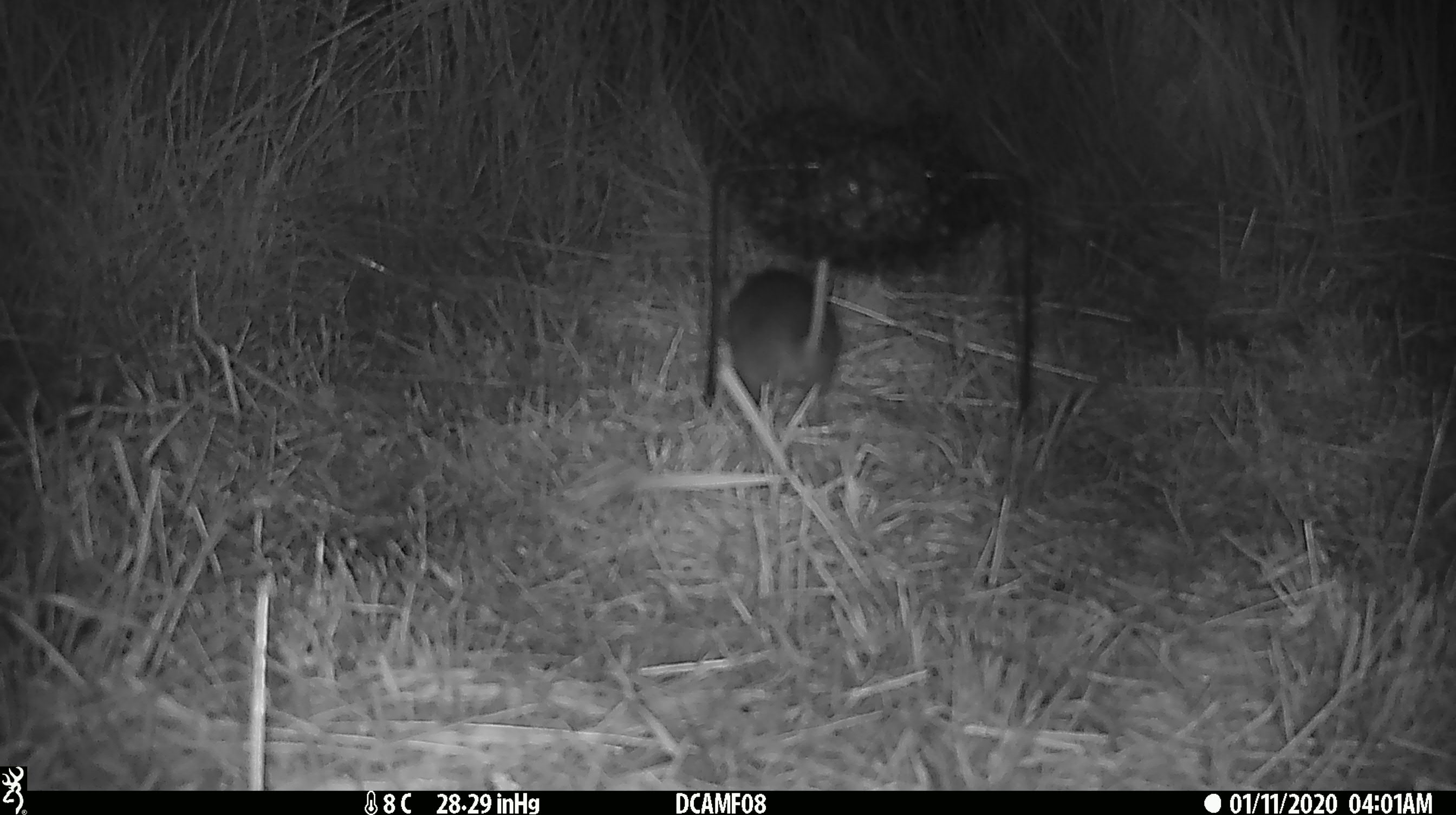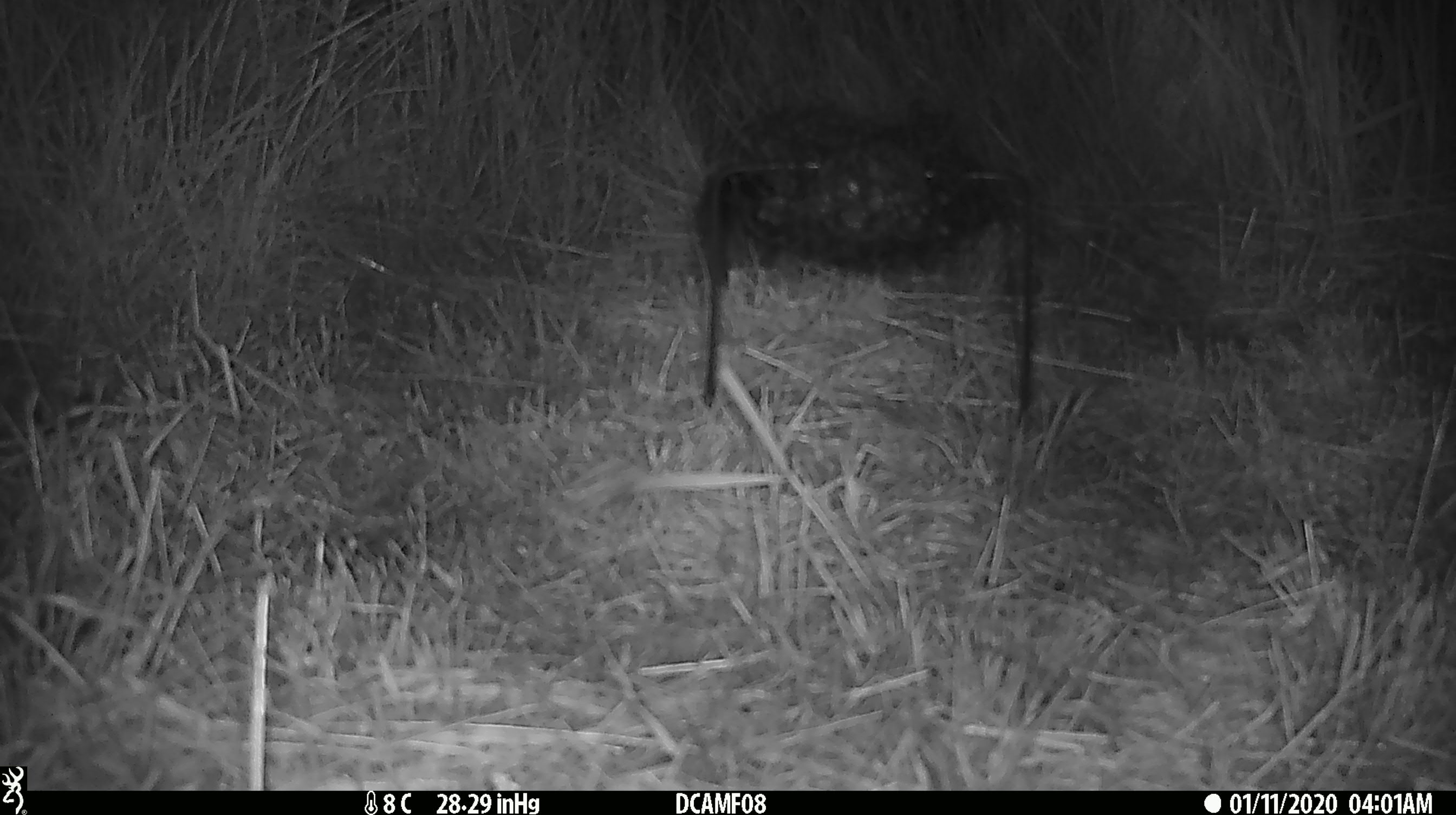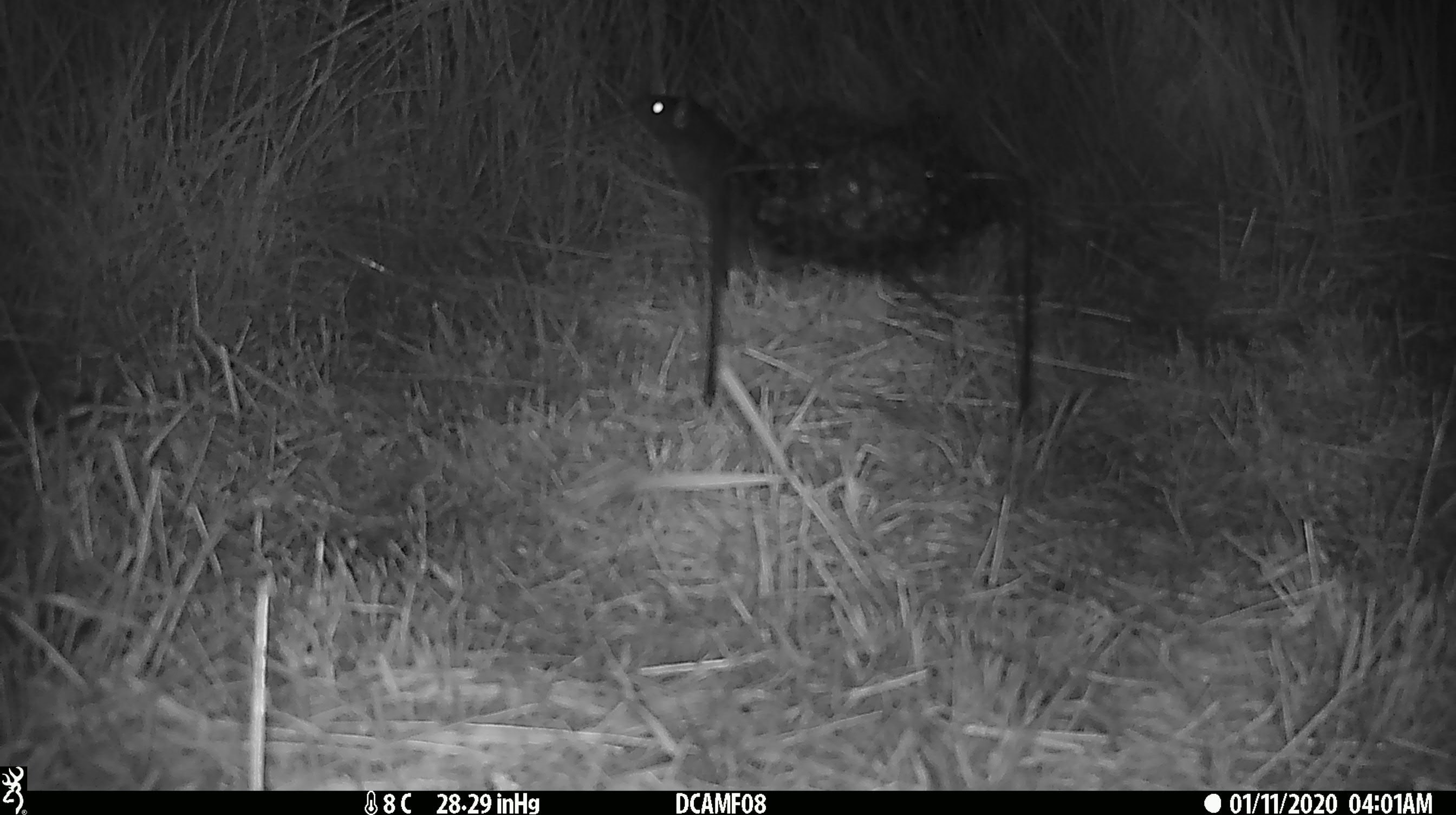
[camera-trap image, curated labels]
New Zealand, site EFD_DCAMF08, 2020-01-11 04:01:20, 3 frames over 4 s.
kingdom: Animalia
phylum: Chordata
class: Mammalia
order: Rodentia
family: Muridae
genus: Rattus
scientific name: Rattus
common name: rat